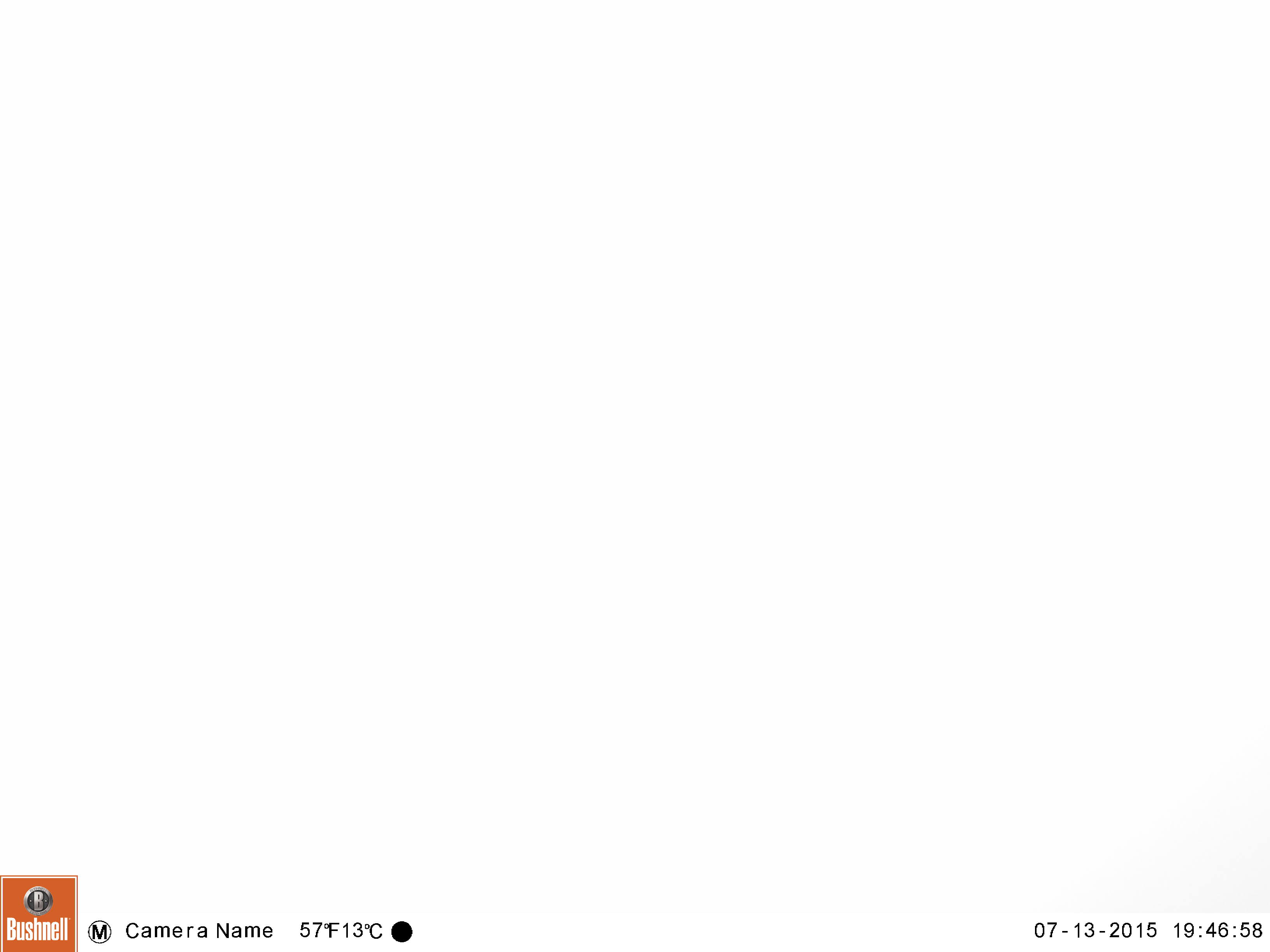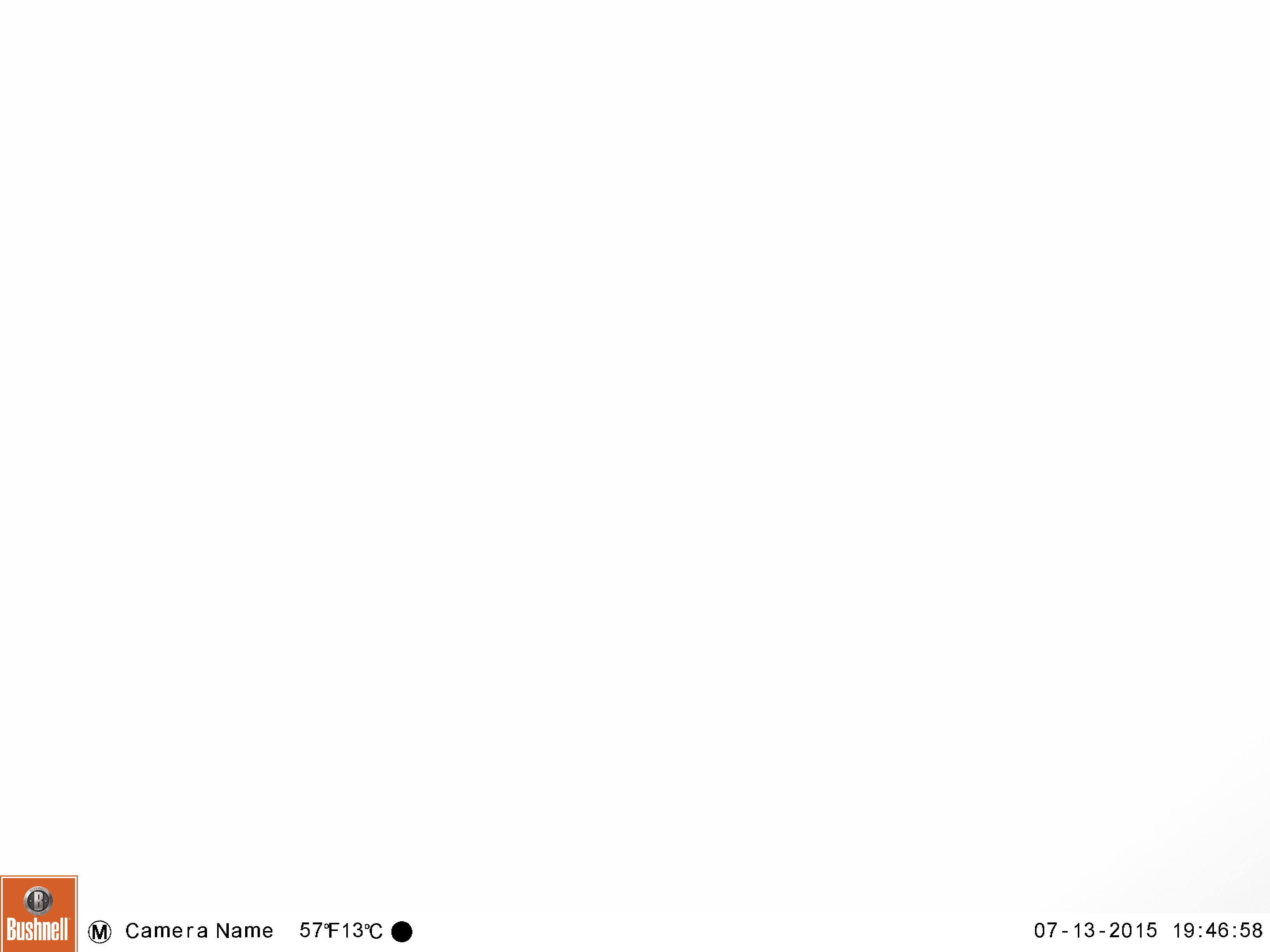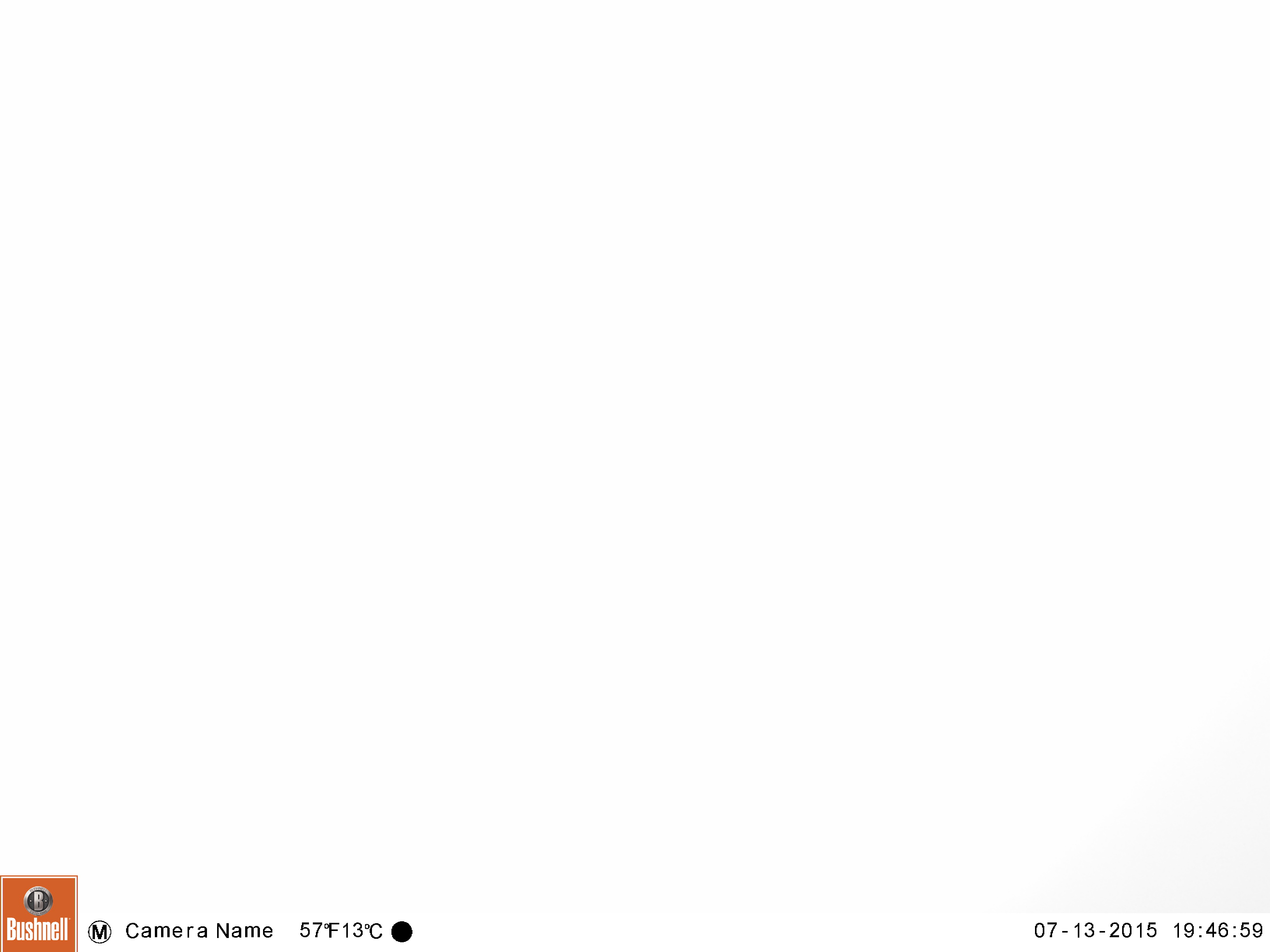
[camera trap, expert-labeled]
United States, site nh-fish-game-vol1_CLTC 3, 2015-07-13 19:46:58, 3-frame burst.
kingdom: Animalia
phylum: Chordata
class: Mammalia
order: Artiodactyla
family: Cervidae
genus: Alces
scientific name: Alces alces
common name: moose